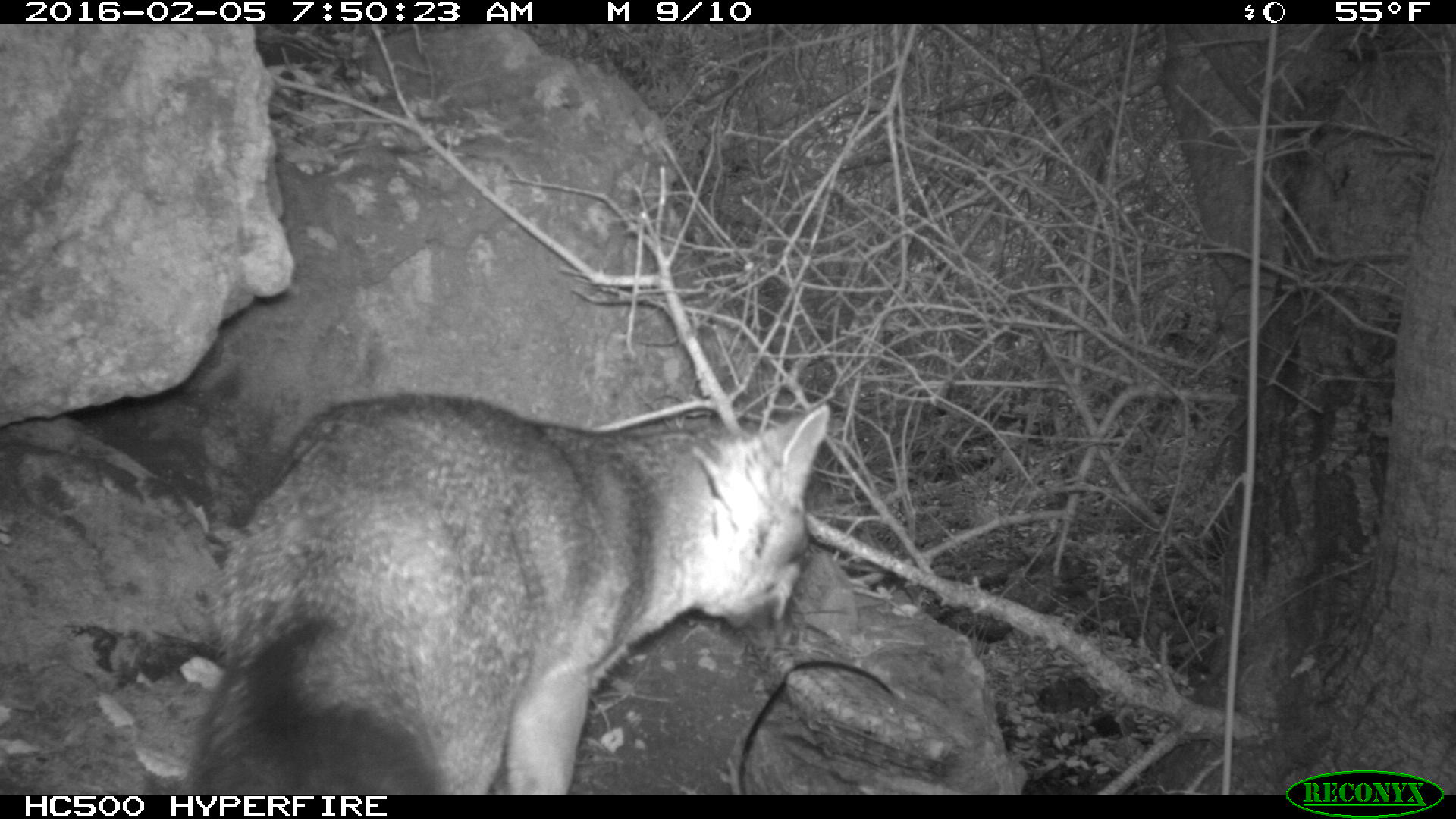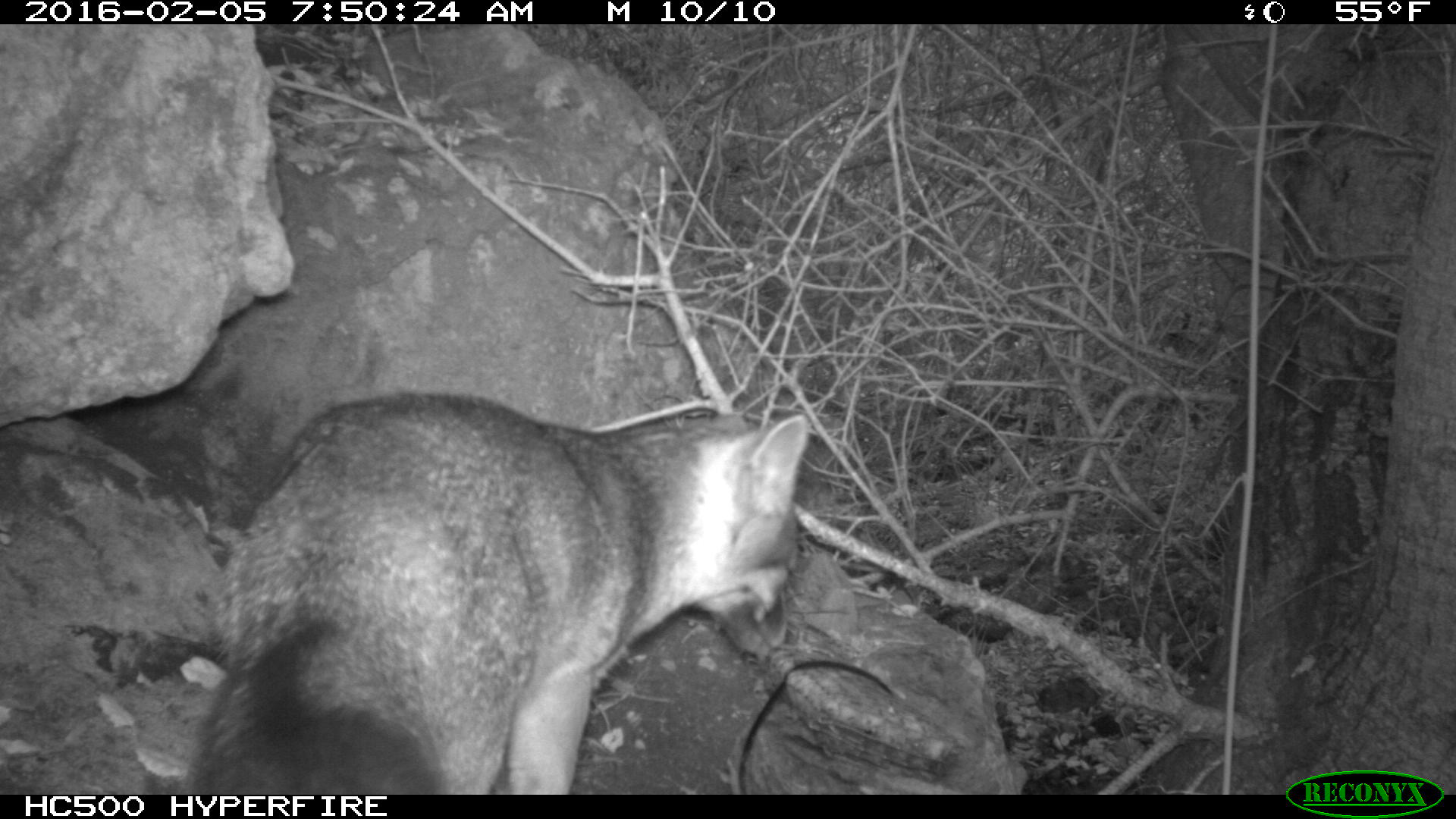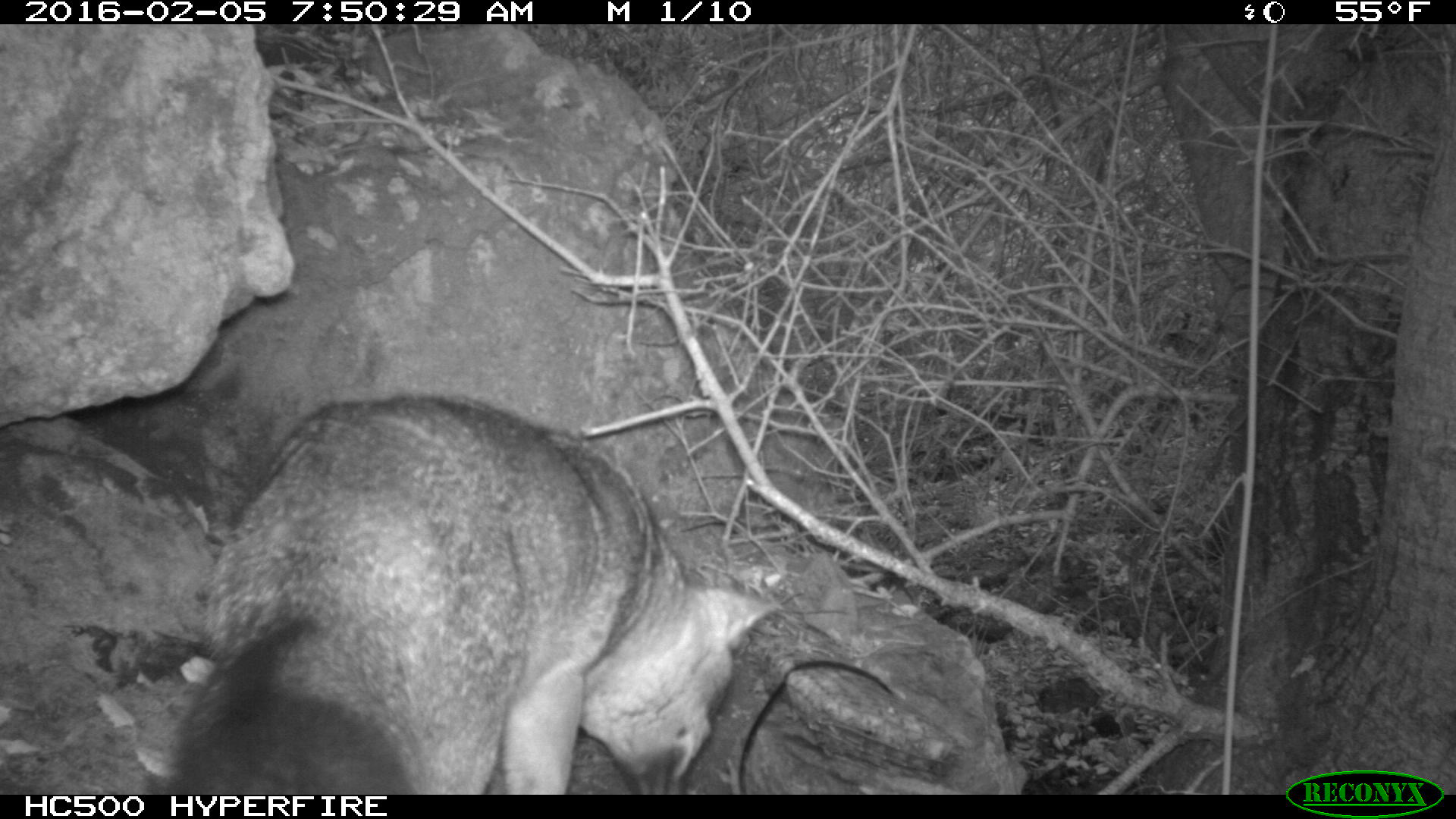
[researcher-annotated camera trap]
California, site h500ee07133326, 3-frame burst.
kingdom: Animalia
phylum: Chordata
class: Mammalia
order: Carnivora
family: Canidae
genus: Urocyon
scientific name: Urocyon littoralis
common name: island fox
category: fox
Fox (island fox) (Urocyon littoralis).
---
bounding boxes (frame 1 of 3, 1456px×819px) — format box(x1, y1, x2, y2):
fox: box(170, 389, 830, 795)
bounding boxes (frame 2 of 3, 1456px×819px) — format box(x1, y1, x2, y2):
fox: box(183, 391, 810, 793)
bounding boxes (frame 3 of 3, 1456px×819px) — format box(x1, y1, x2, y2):
fox: box(164, 392, 777, 792)